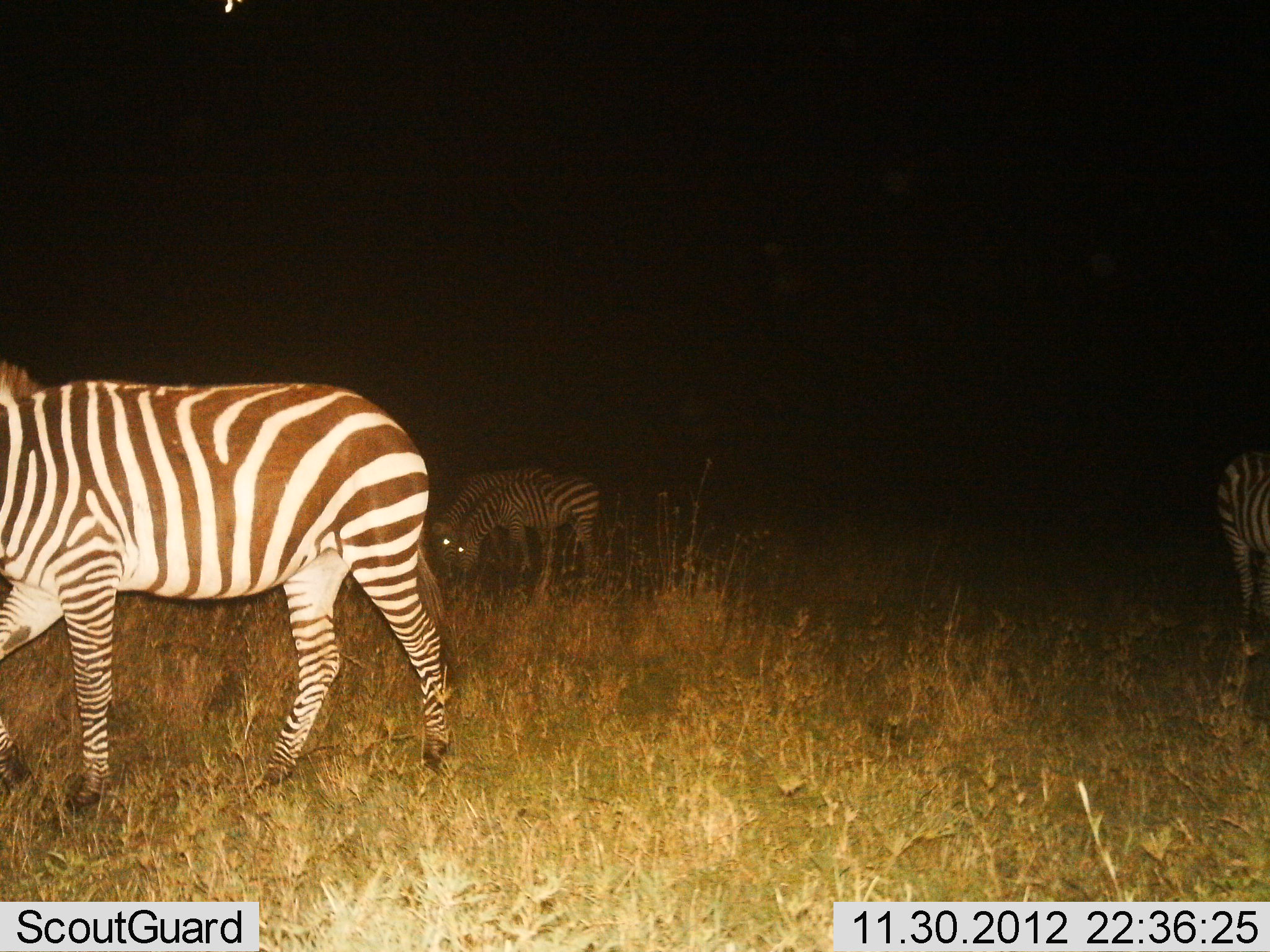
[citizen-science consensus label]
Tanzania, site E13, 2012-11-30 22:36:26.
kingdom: Animalia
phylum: Chordata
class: Mammalia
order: Perissodactyla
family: Equidae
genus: Equus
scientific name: Equus quagga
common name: plains zebra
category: zebra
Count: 4.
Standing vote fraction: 60%.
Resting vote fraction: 0%.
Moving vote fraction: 30%.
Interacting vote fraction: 0%.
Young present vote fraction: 20%.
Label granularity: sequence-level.